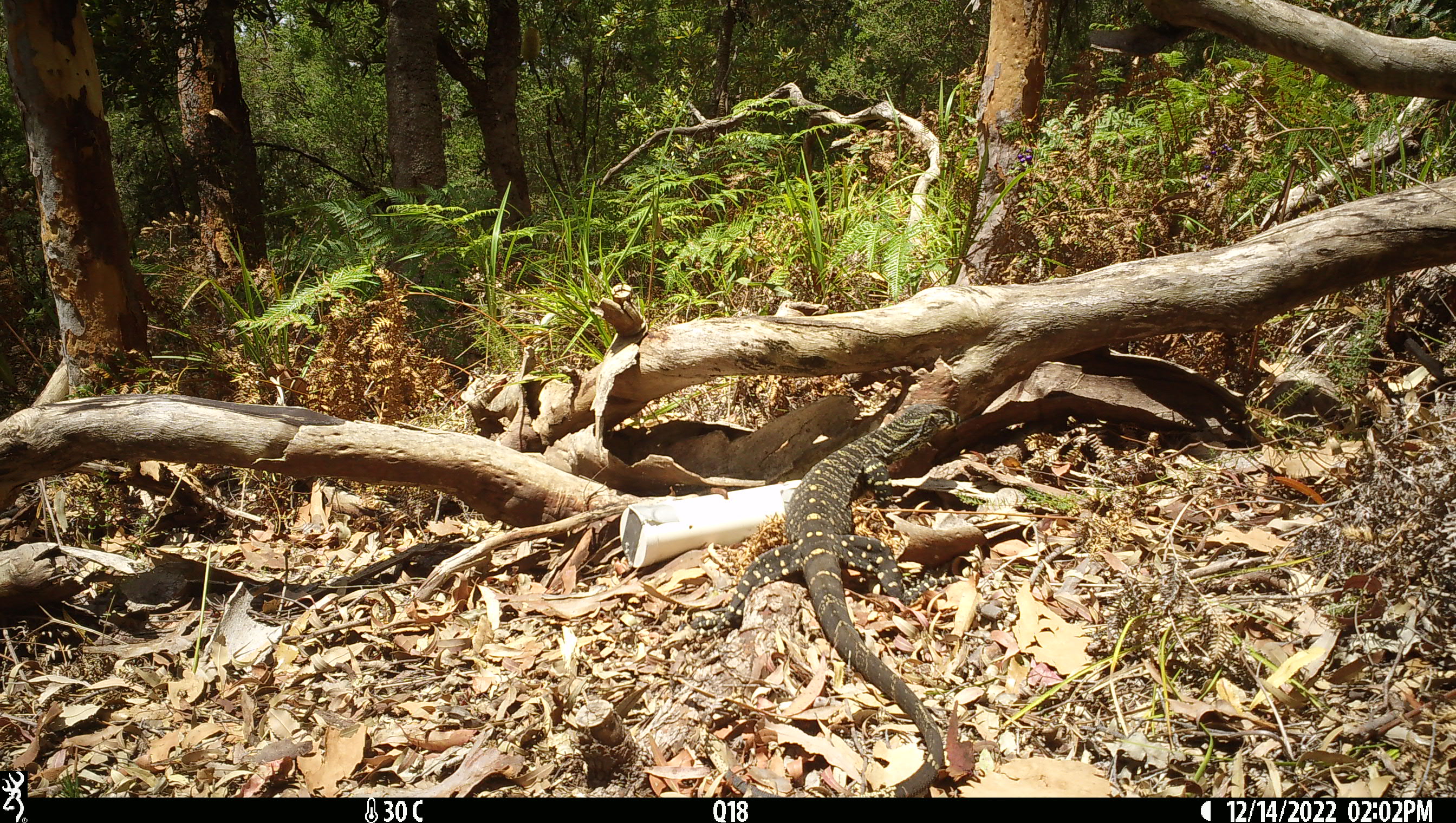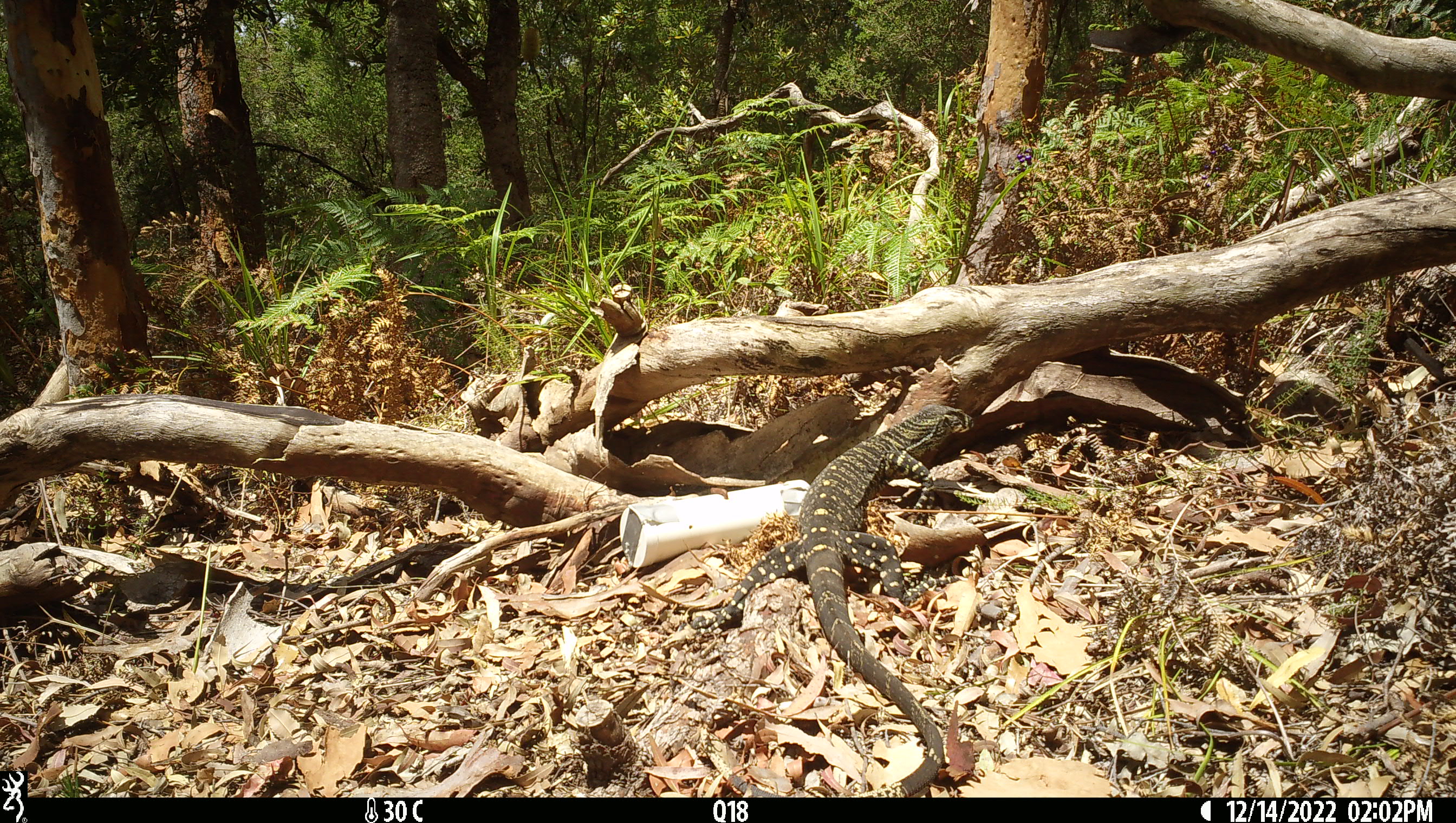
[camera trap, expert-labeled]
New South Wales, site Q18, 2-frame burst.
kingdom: Animalia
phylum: Chordata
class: Reptilia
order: Squamata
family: Varanidae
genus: Varanus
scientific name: Varanus varius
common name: lace monitor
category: goanna